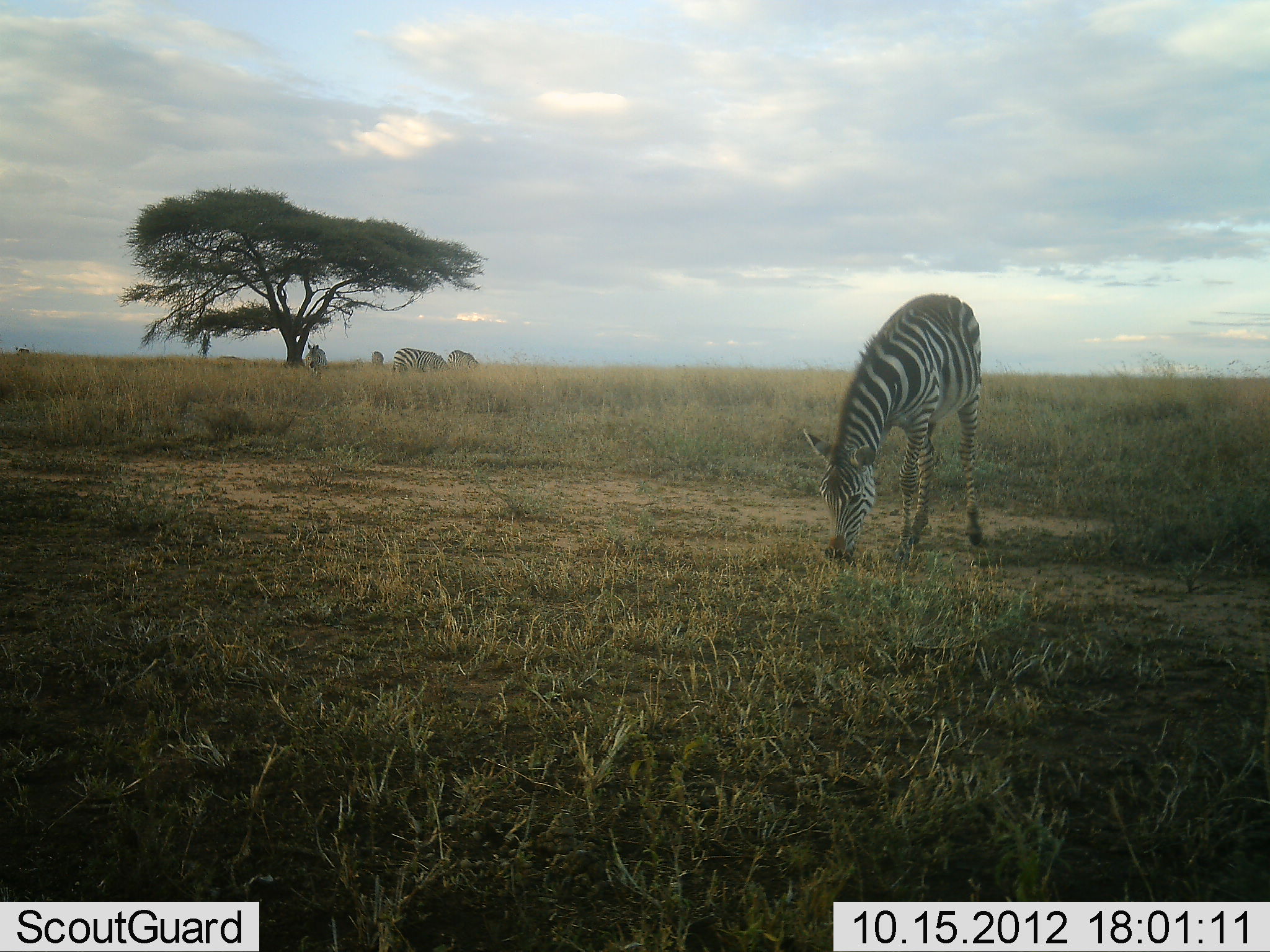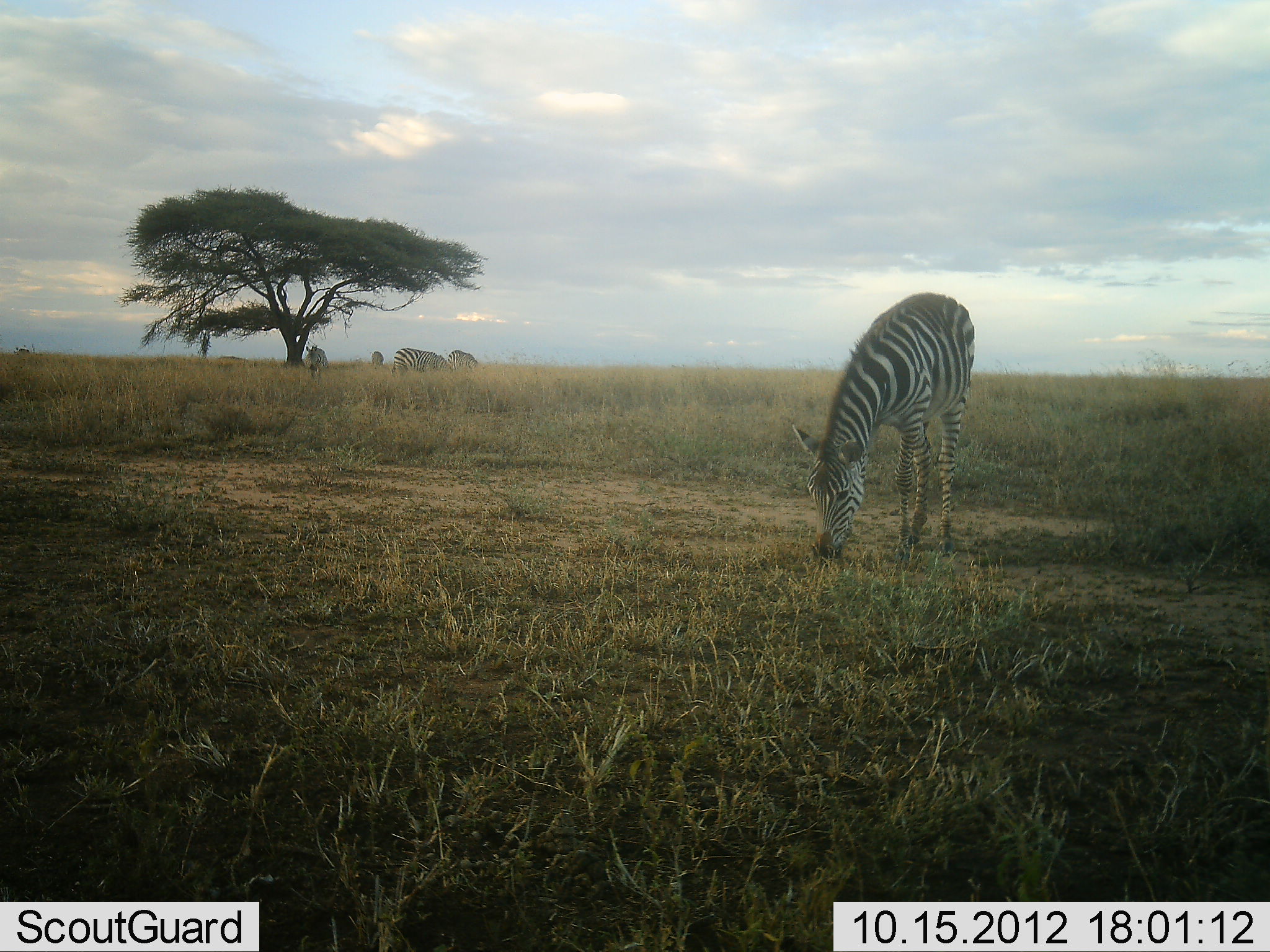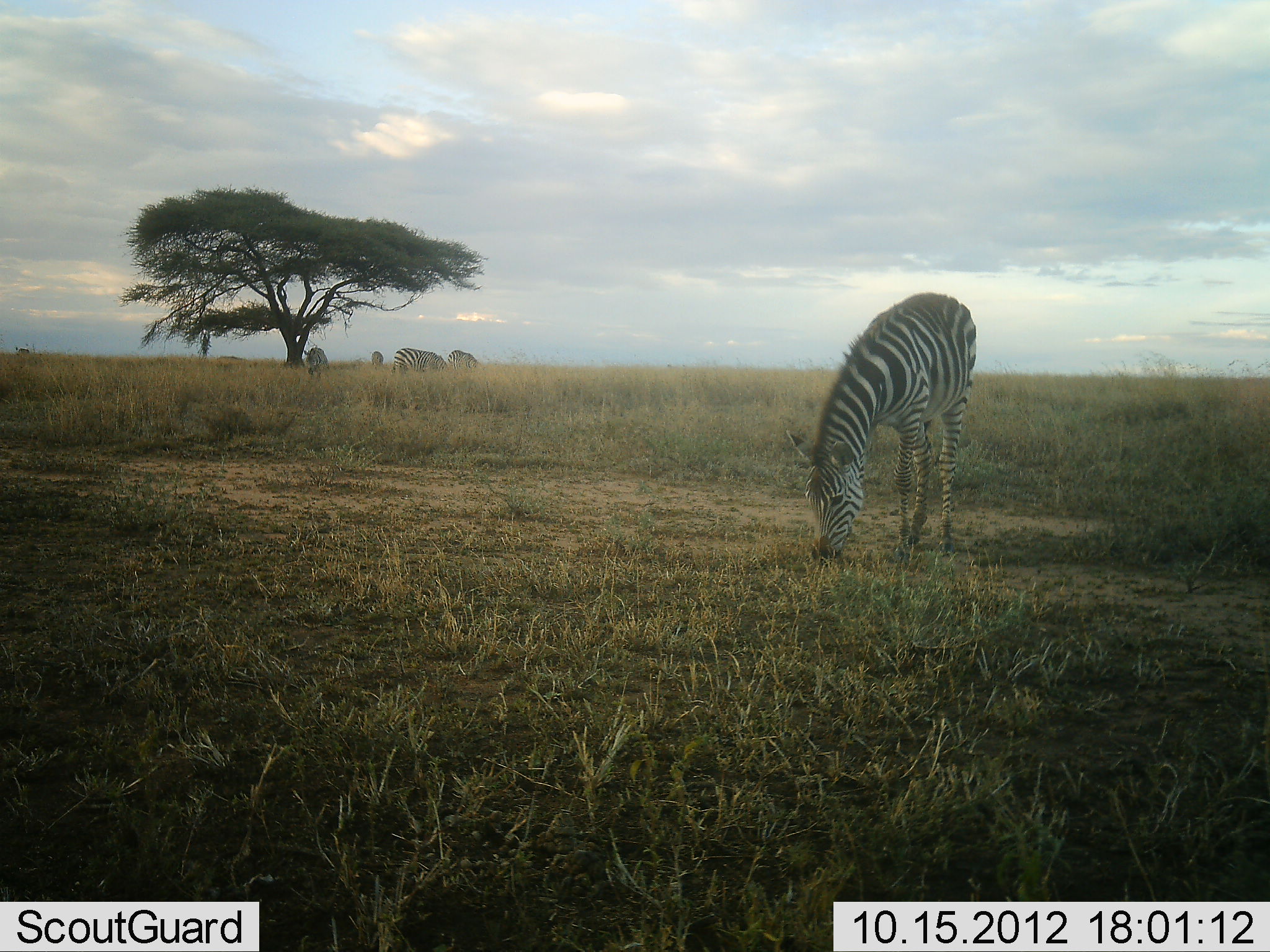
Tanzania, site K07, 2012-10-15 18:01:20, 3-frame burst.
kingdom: Animalia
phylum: Chordata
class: Mammalia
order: Perissodactyla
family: Equidae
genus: Equus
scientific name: Equus quagga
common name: plains zebra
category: zebra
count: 5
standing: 40%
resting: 0%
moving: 0%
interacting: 0%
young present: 10%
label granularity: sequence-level